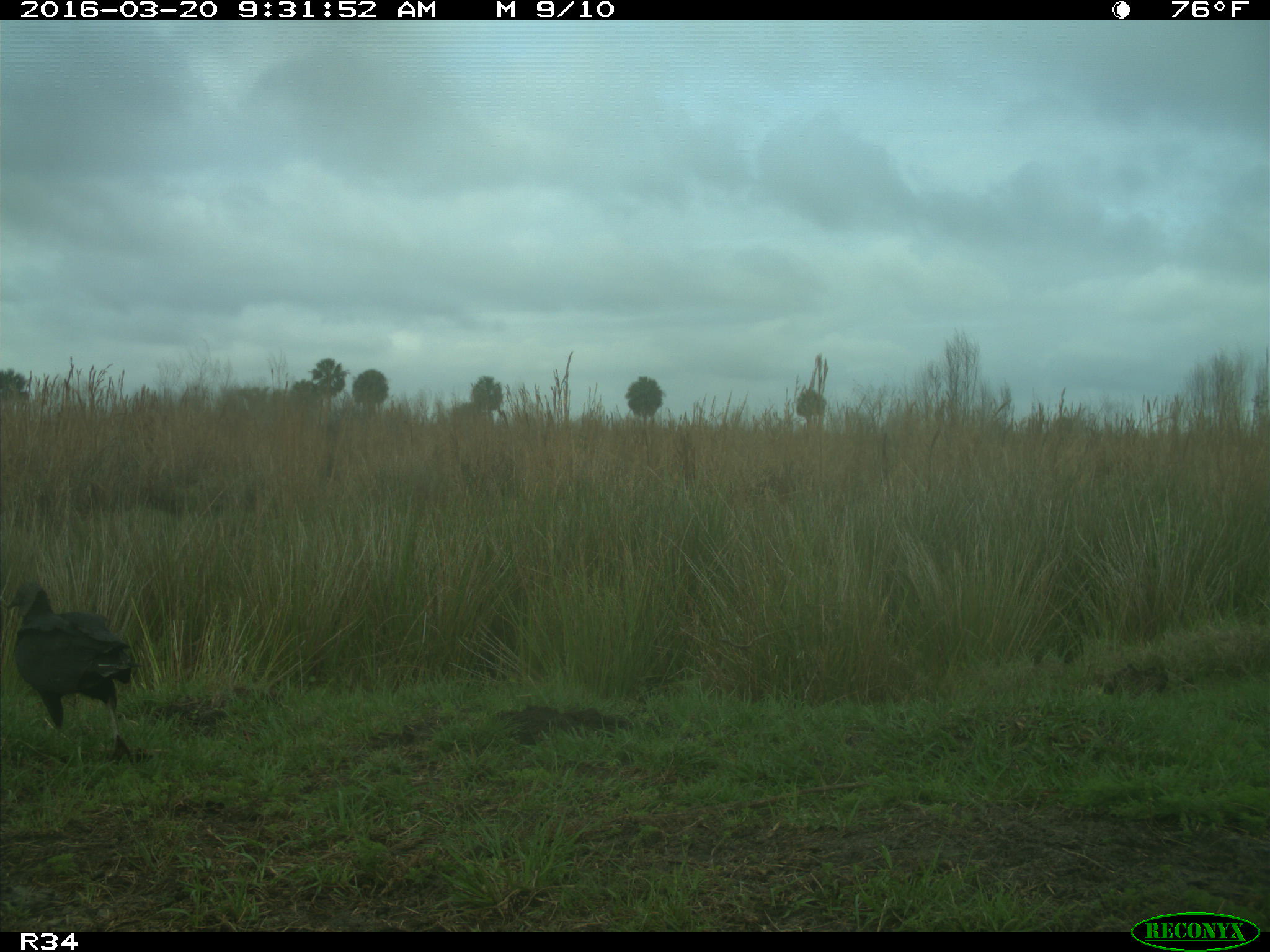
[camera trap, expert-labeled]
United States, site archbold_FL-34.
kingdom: Animalia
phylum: Chordata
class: Aves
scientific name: Aves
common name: birds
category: unidentified bird